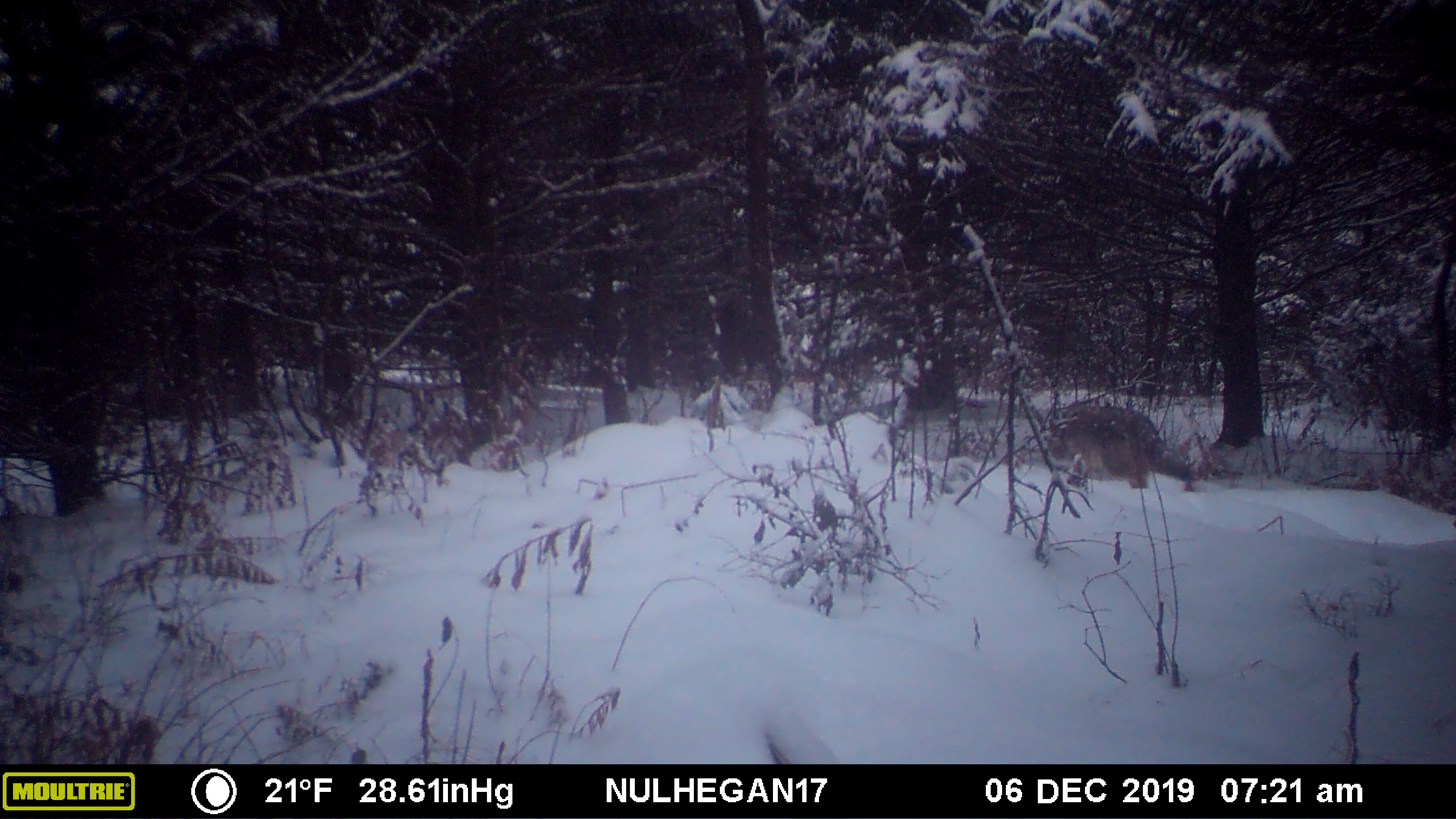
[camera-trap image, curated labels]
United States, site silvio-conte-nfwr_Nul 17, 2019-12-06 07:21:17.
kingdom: Animalia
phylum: Chordata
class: Mammalia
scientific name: Mammalia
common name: mammal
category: mammal sp.